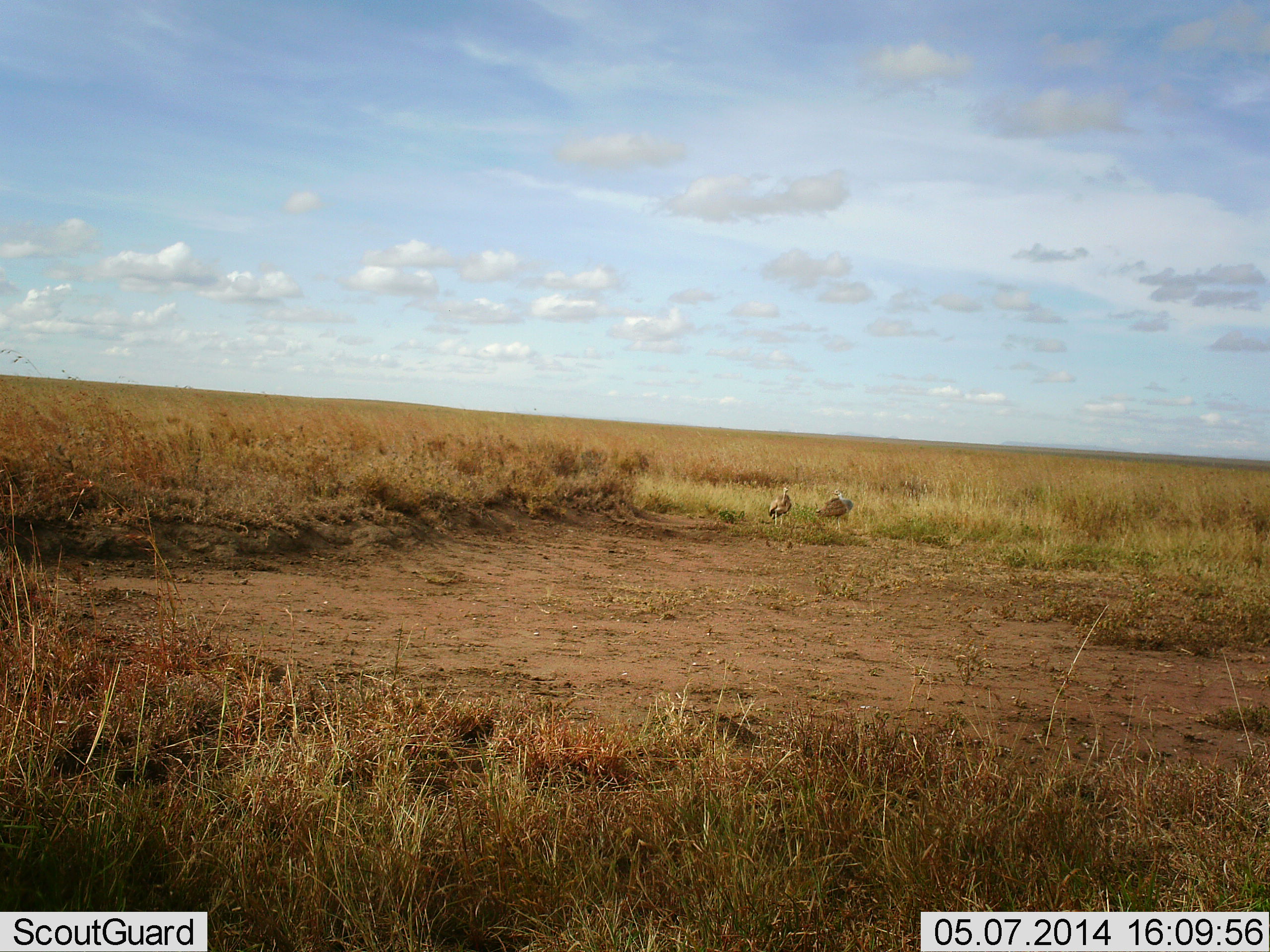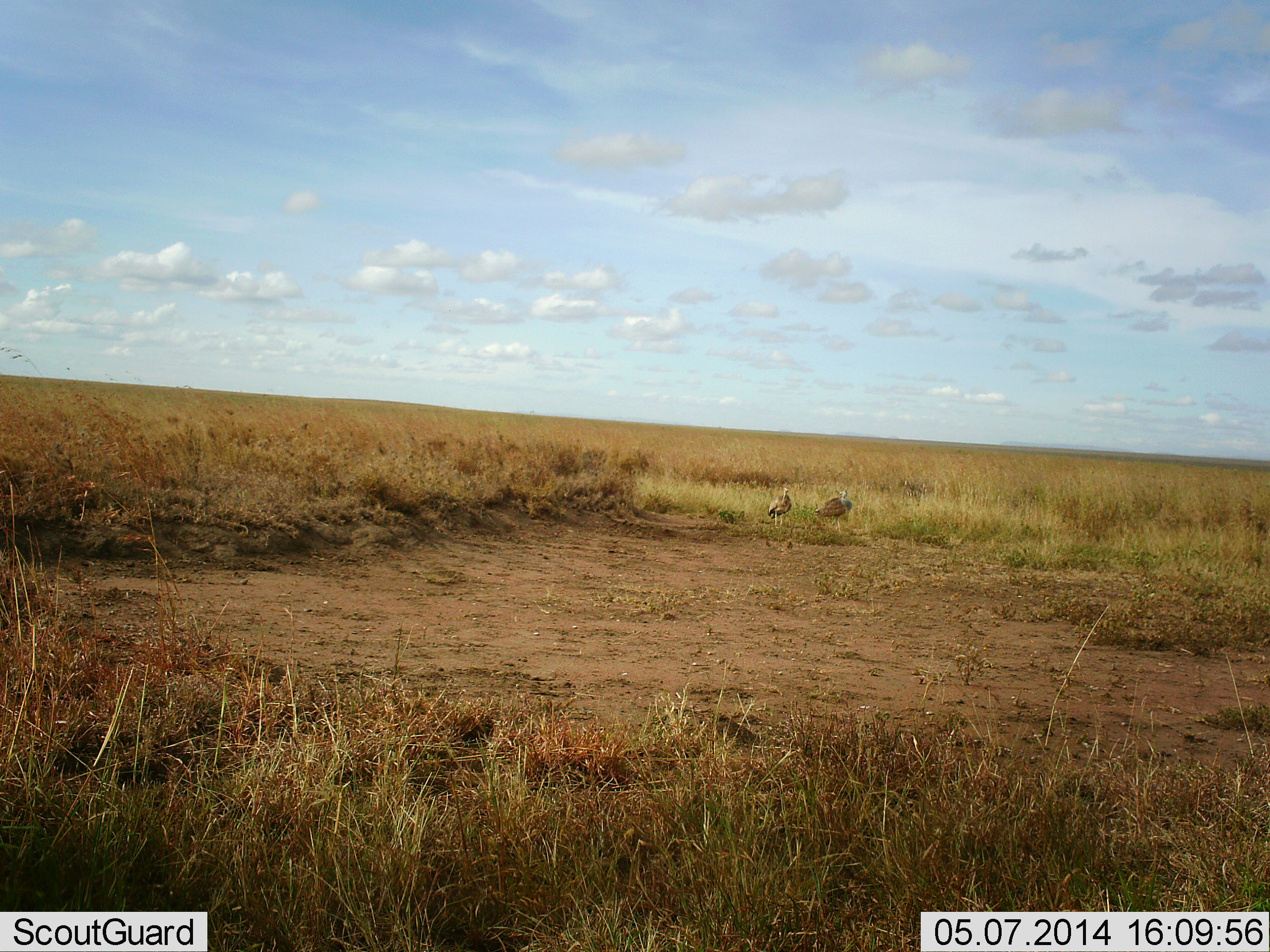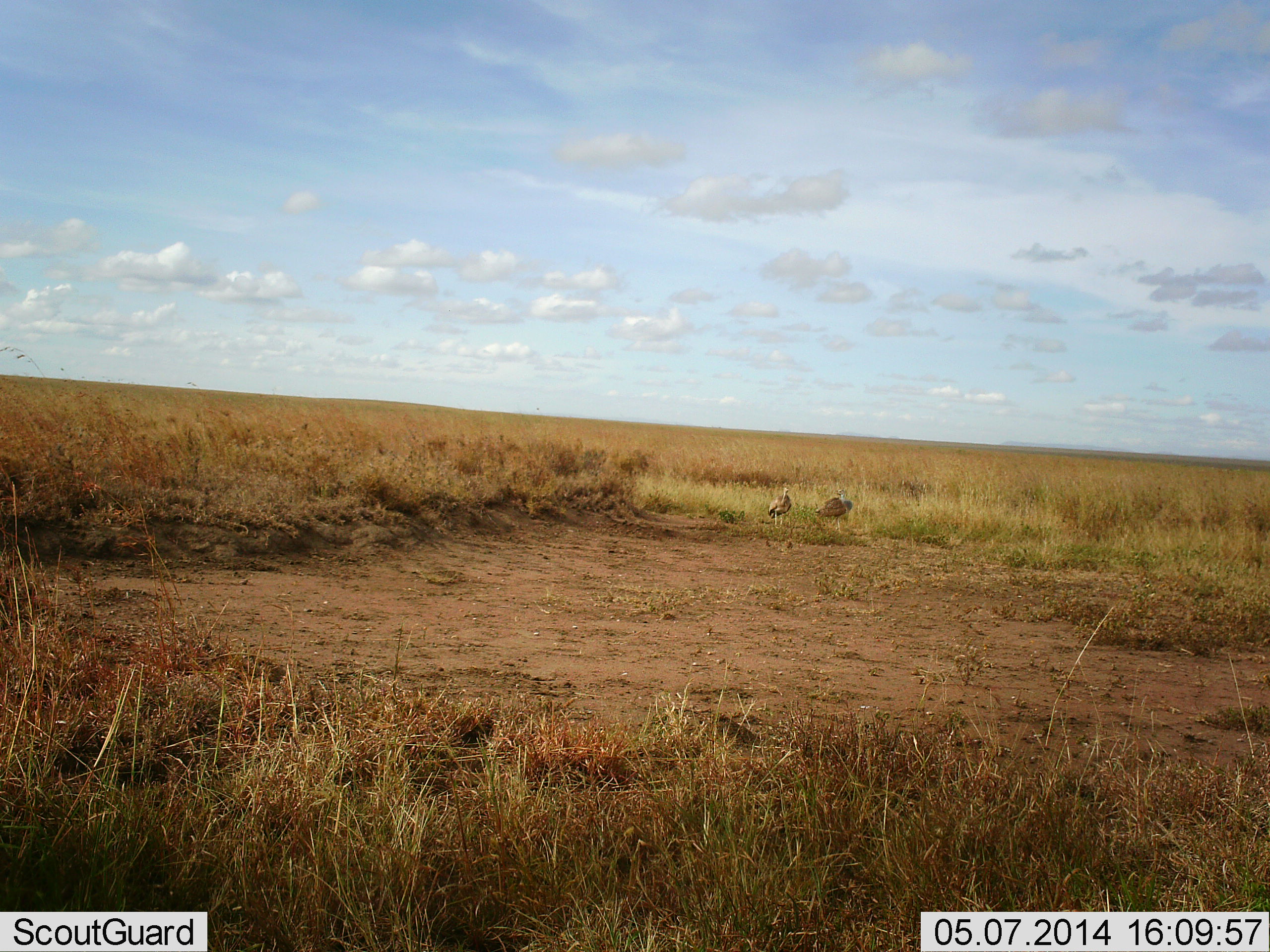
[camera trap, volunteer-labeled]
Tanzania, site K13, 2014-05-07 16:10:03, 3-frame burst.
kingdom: Animalia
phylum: Chordata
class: Aves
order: Galliformes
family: Numididae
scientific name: Numididae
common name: guinea fowl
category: guineafowl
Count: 2.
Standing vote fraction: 100%.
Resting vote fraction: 0%.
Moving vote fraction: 0%.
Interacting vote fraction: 0%.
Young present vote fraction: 0%.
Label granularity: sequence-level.